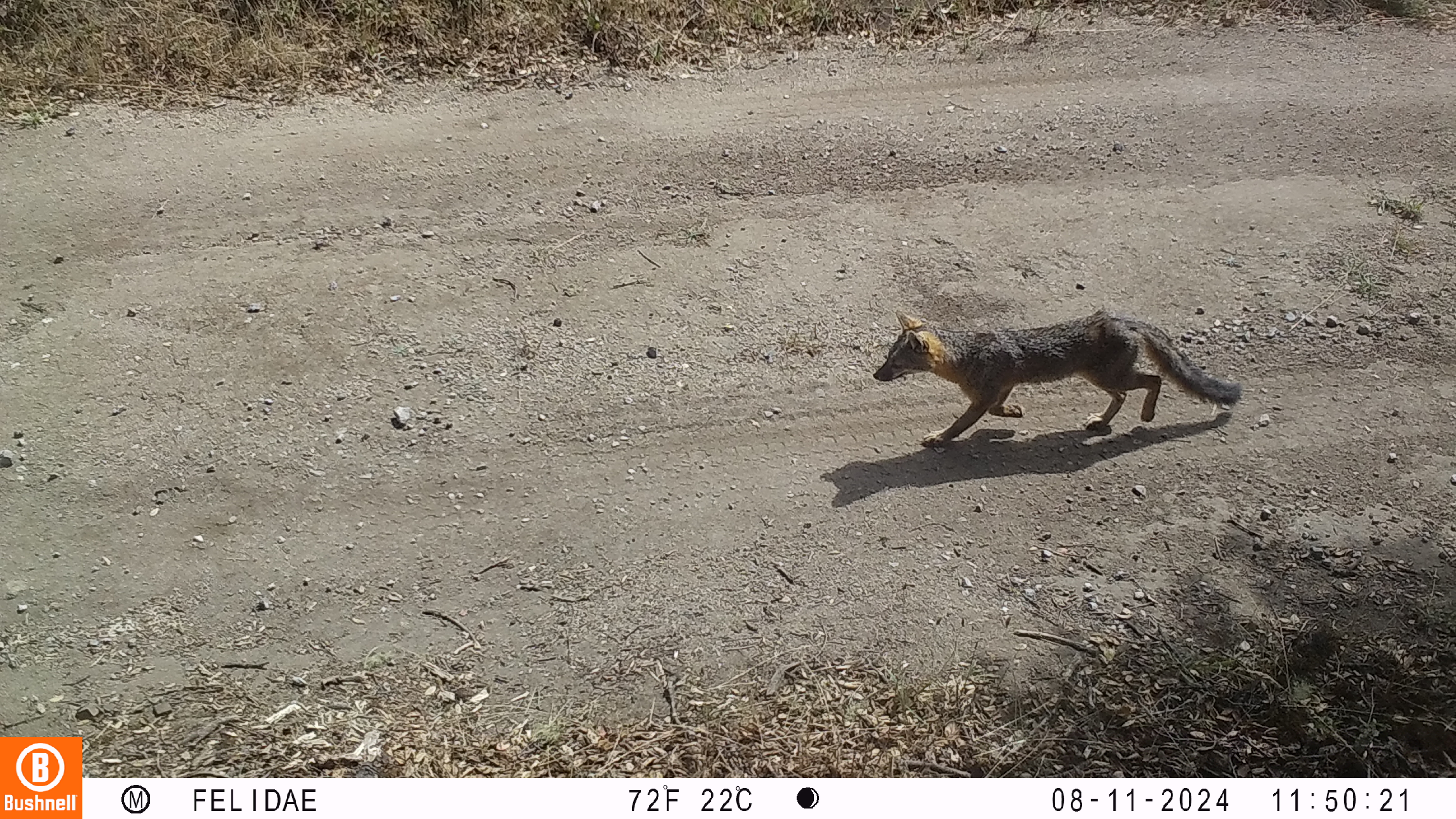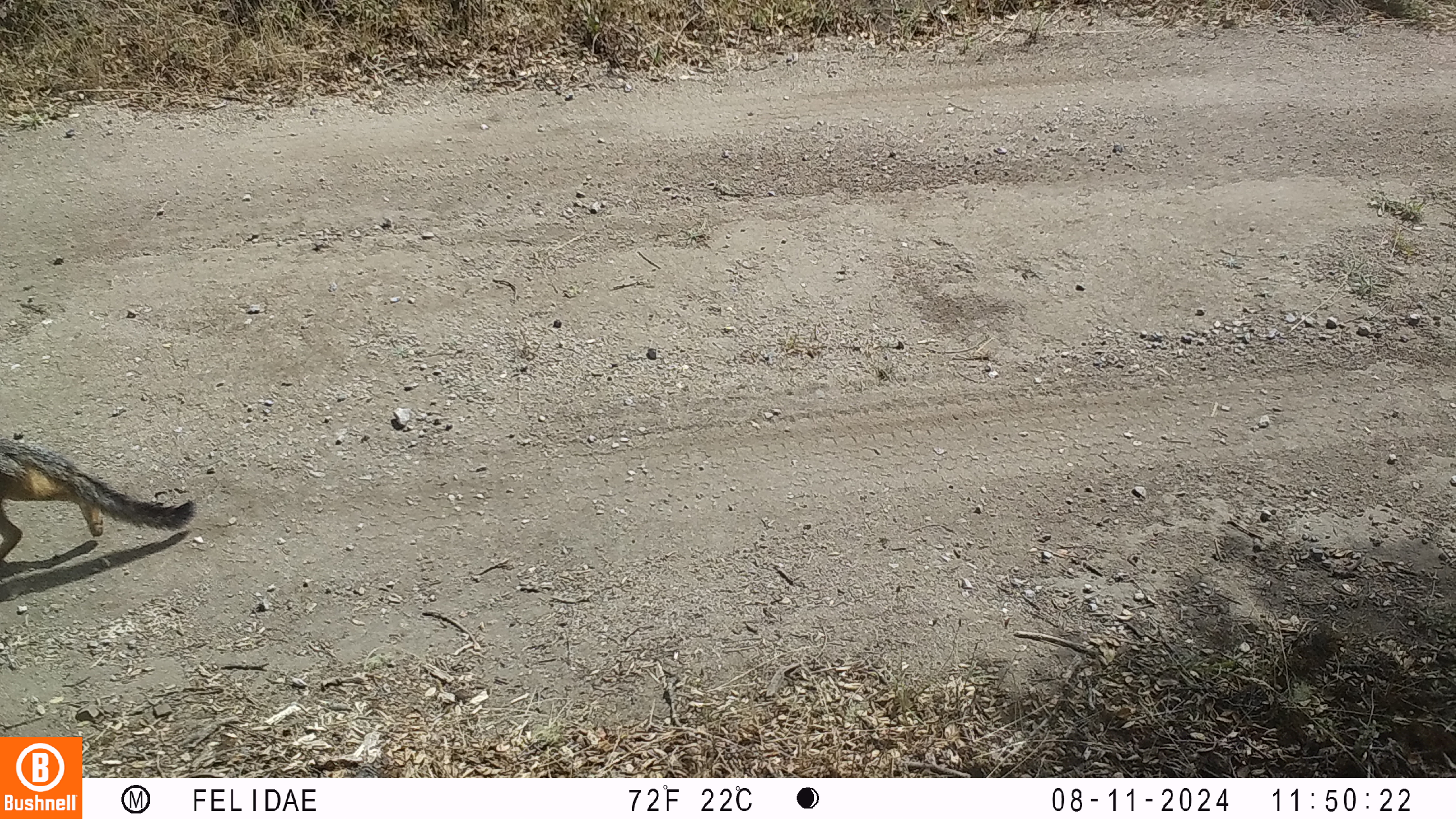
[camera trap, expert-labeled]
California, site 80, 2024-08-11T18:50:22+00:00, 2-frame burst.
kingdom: Animalia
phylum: Chordata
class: Mammalia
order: Carnivora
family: Canidae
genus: Urocyon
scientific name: Urocyon cinereoargenteus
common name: gray fox